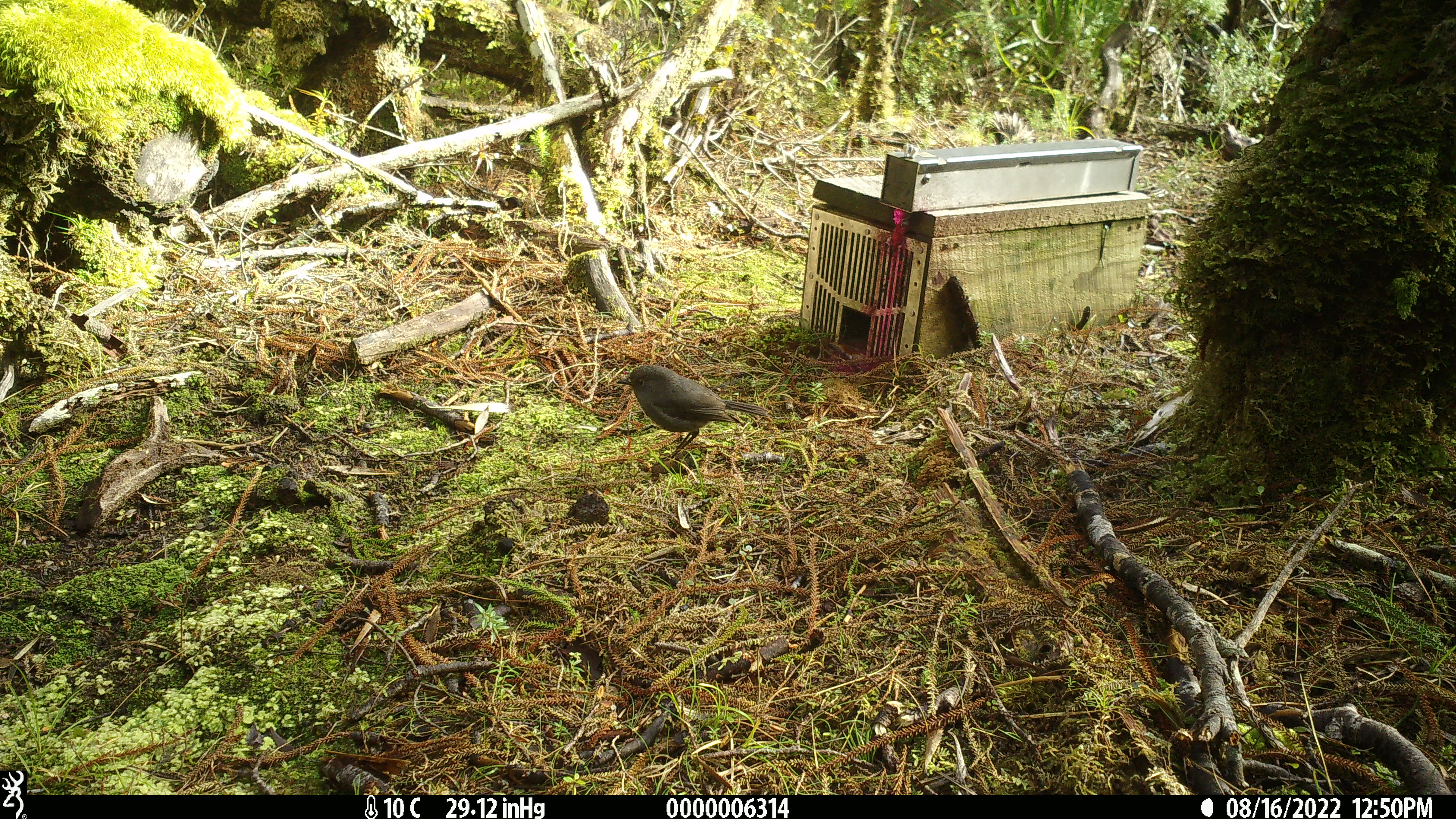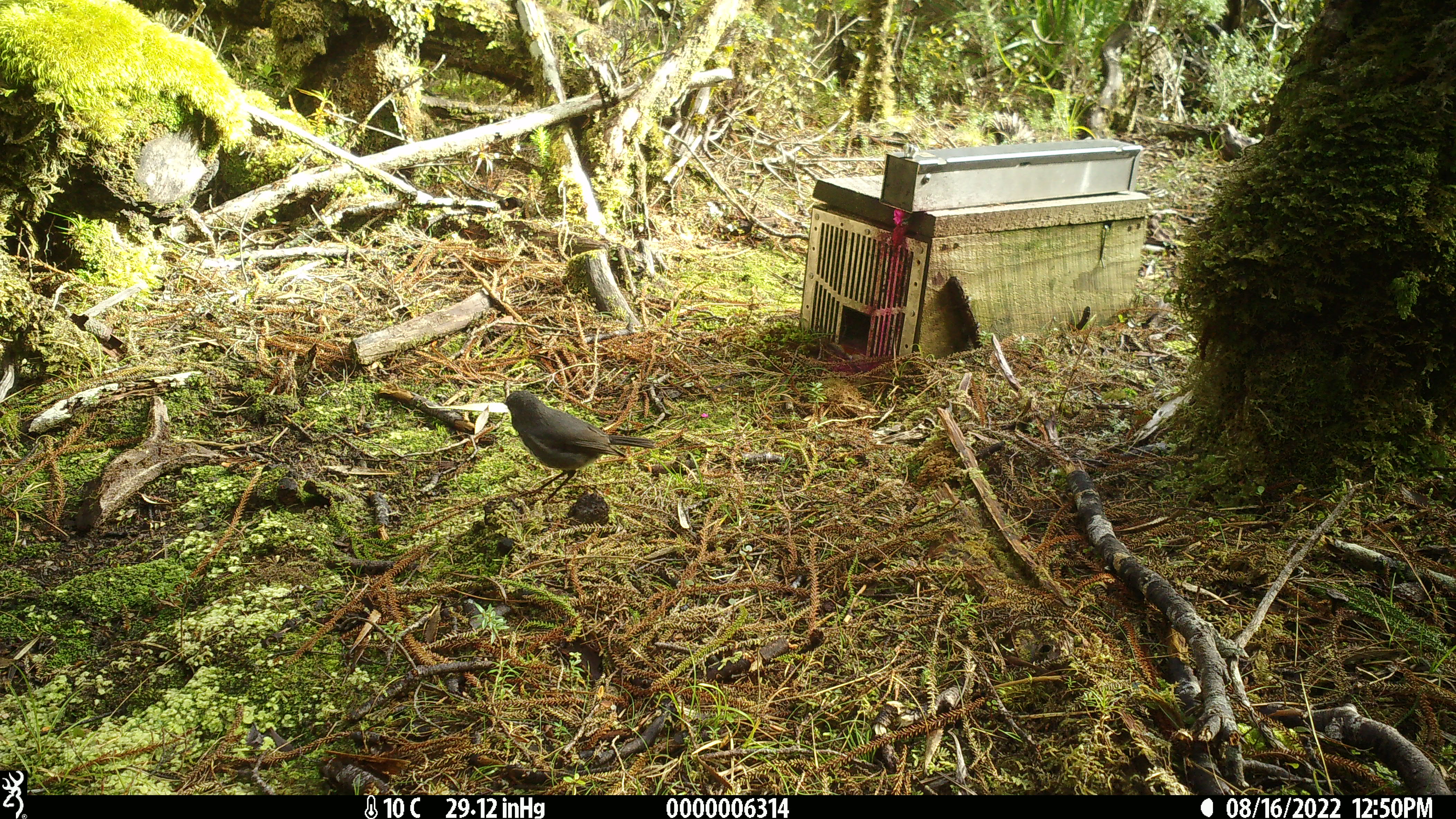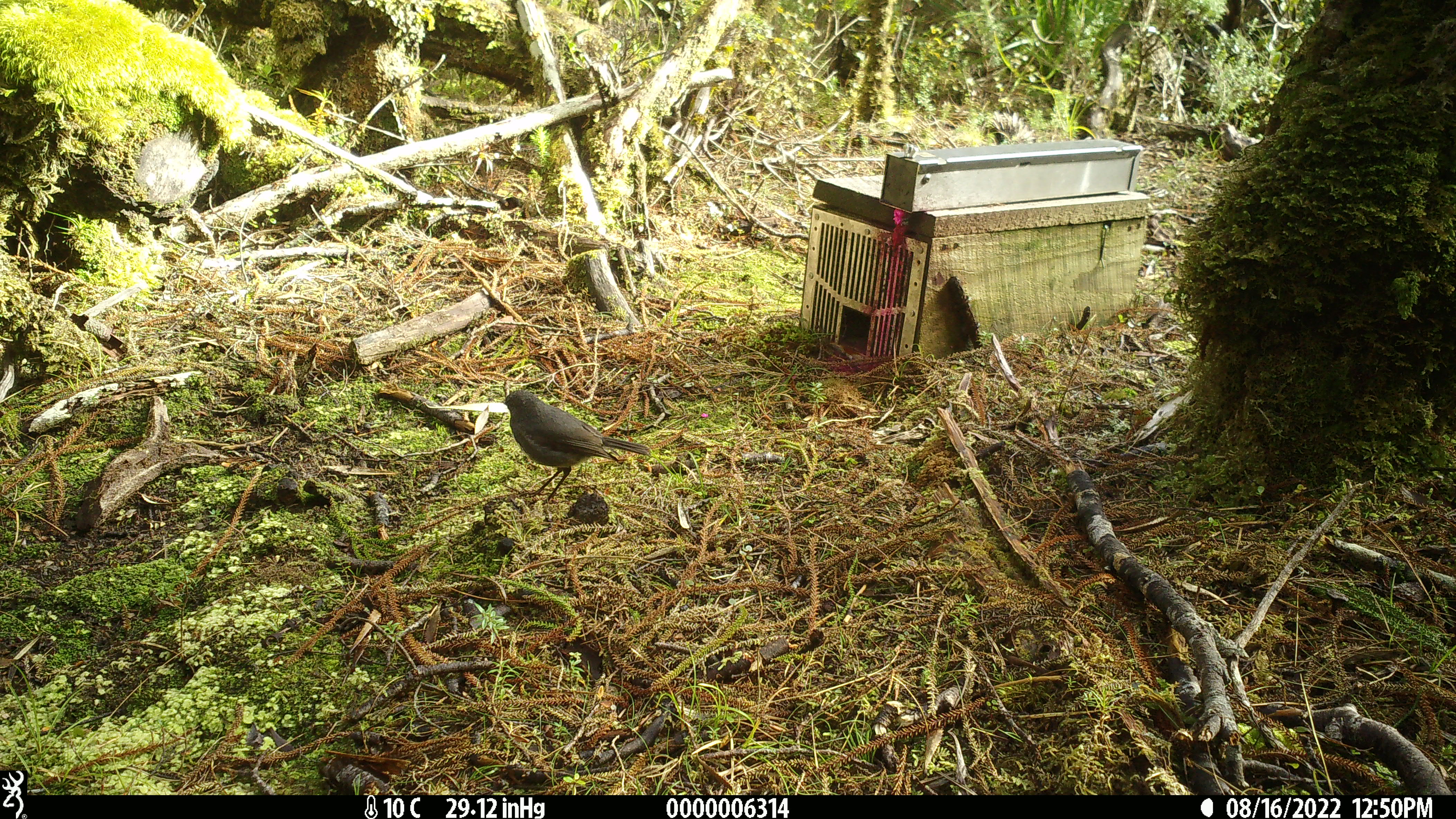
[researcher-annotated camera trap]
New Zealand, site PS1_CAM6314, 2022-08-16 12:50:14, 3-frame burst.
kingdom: Animalia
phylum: Chordata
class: Aves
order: Passeriformes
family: Petroicidae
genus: Petroica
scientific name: Petroica australis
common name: new zealand robin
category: robin